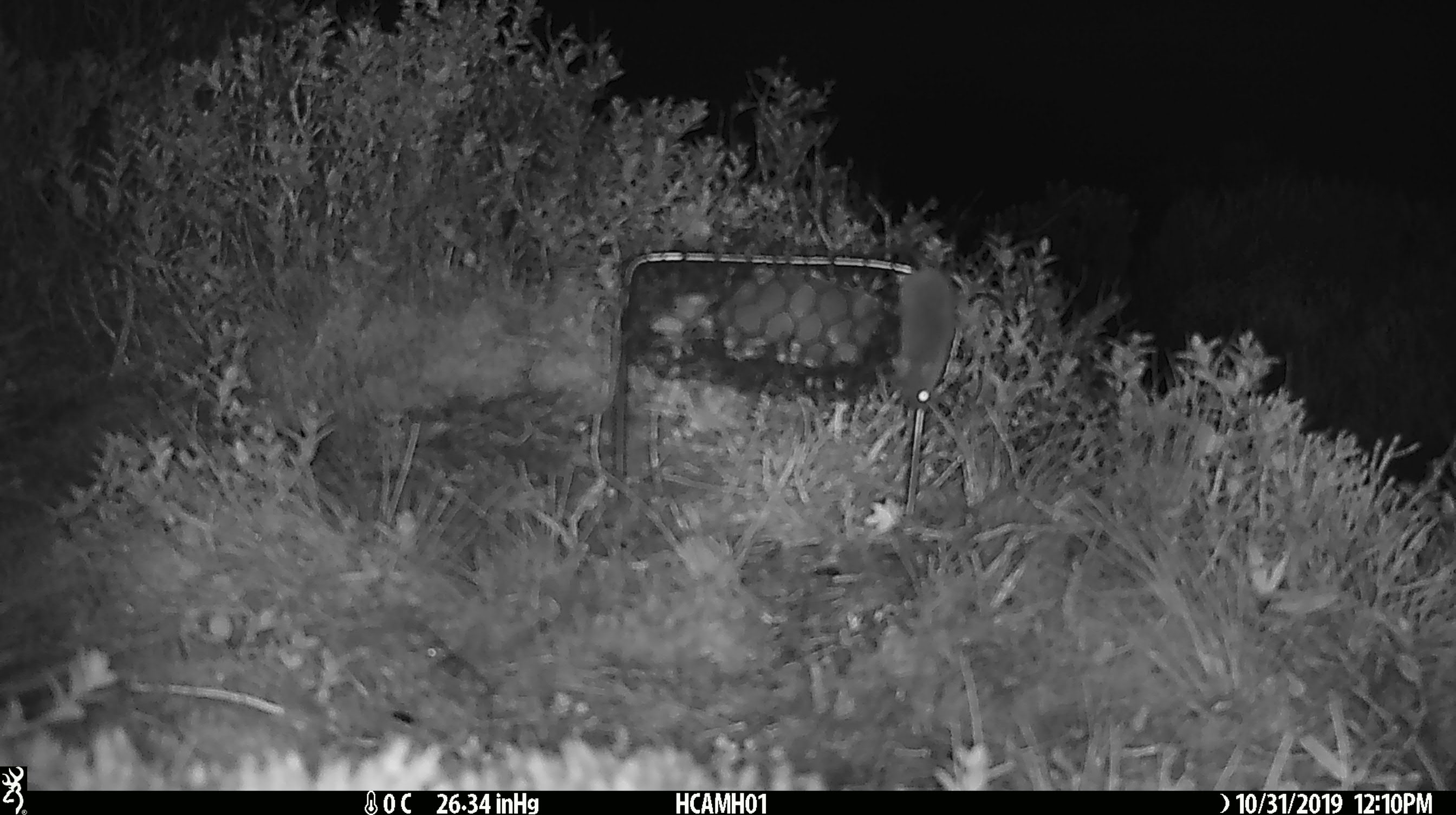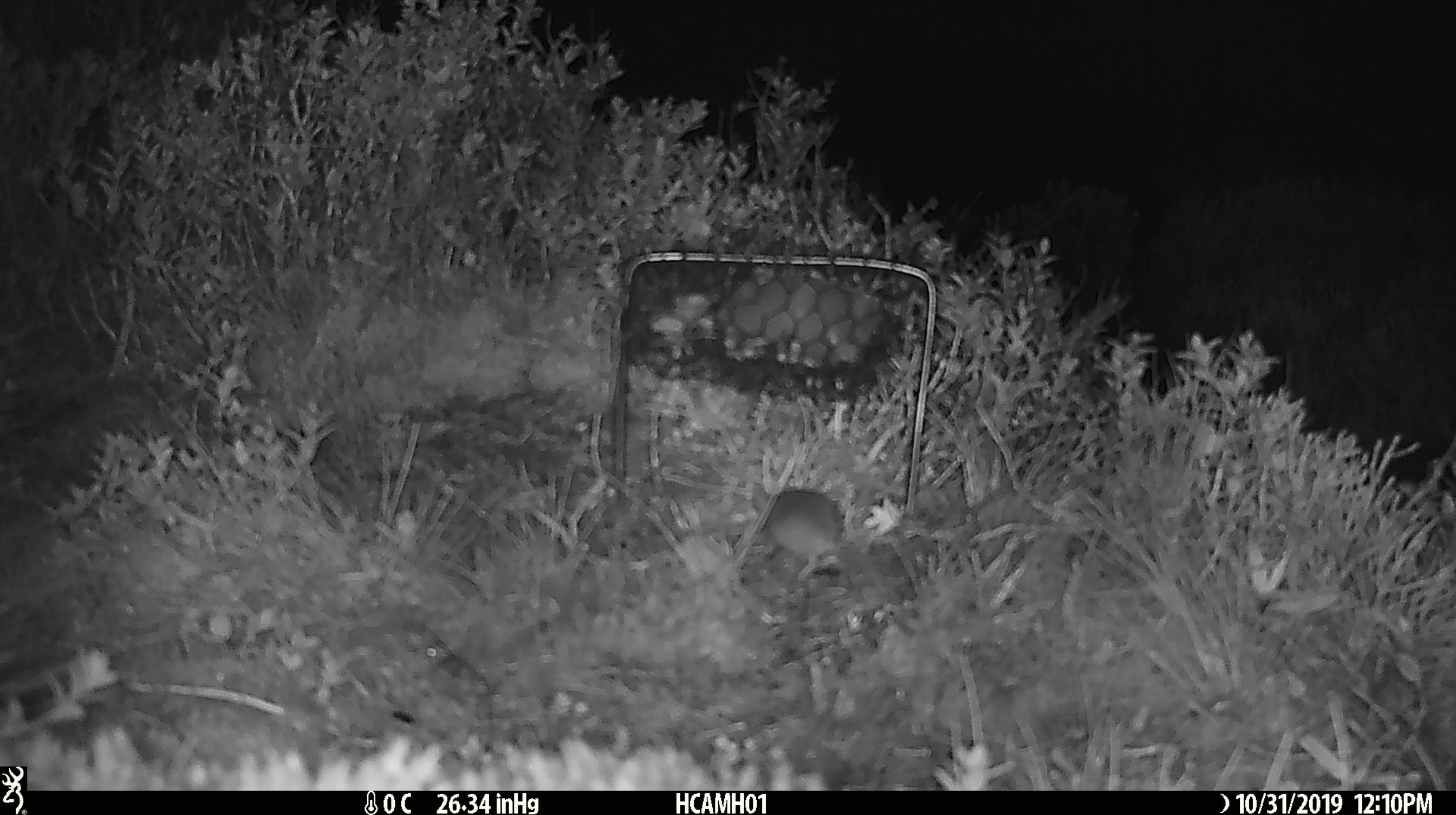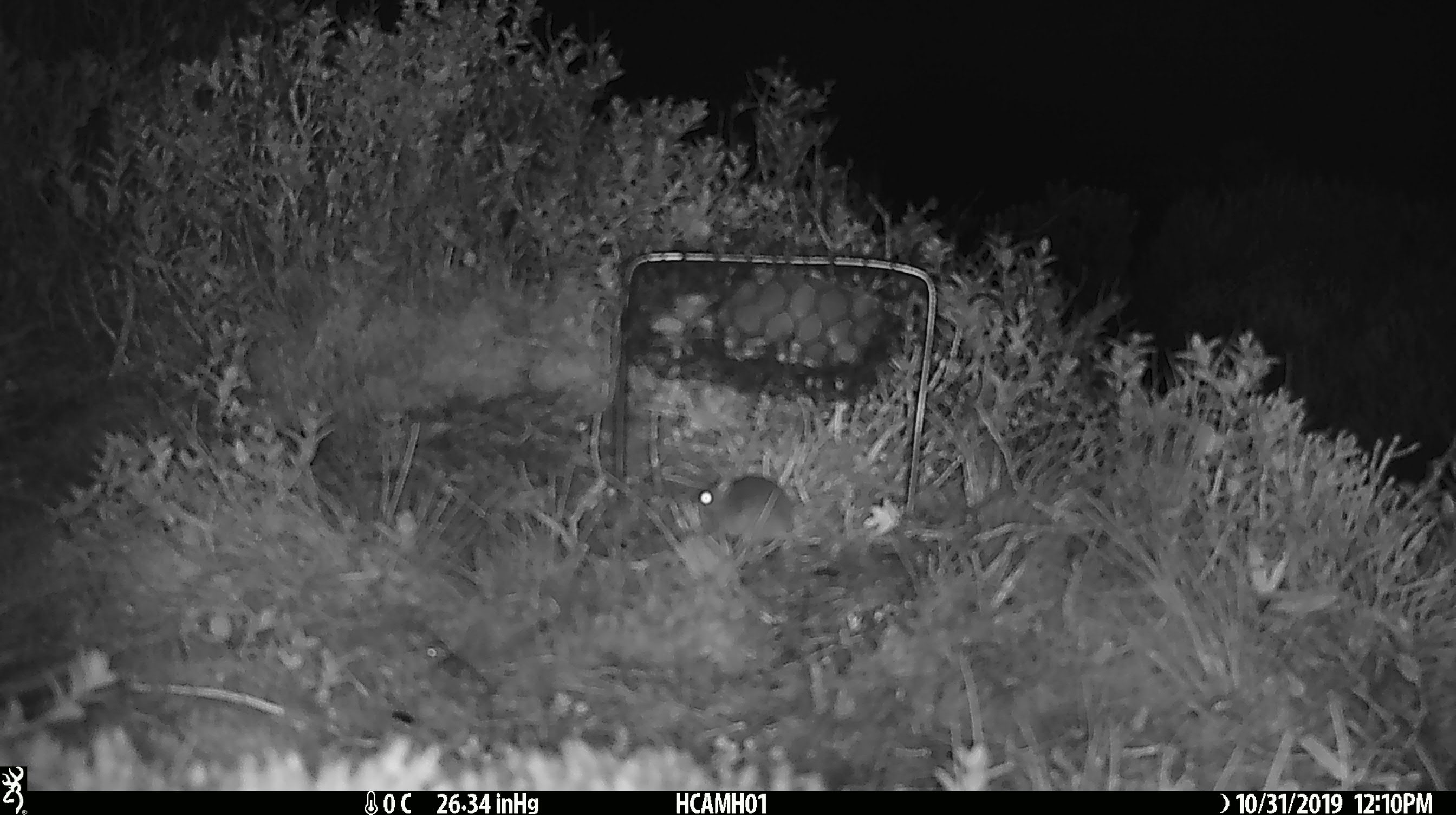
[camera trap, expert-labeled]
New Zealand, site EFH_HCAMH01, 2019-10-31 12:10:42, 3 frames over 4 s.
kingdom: Animalia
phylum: Chordata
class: Mammalia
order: Rodentia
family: Muridae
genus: Mus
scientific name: Mus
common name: mouse